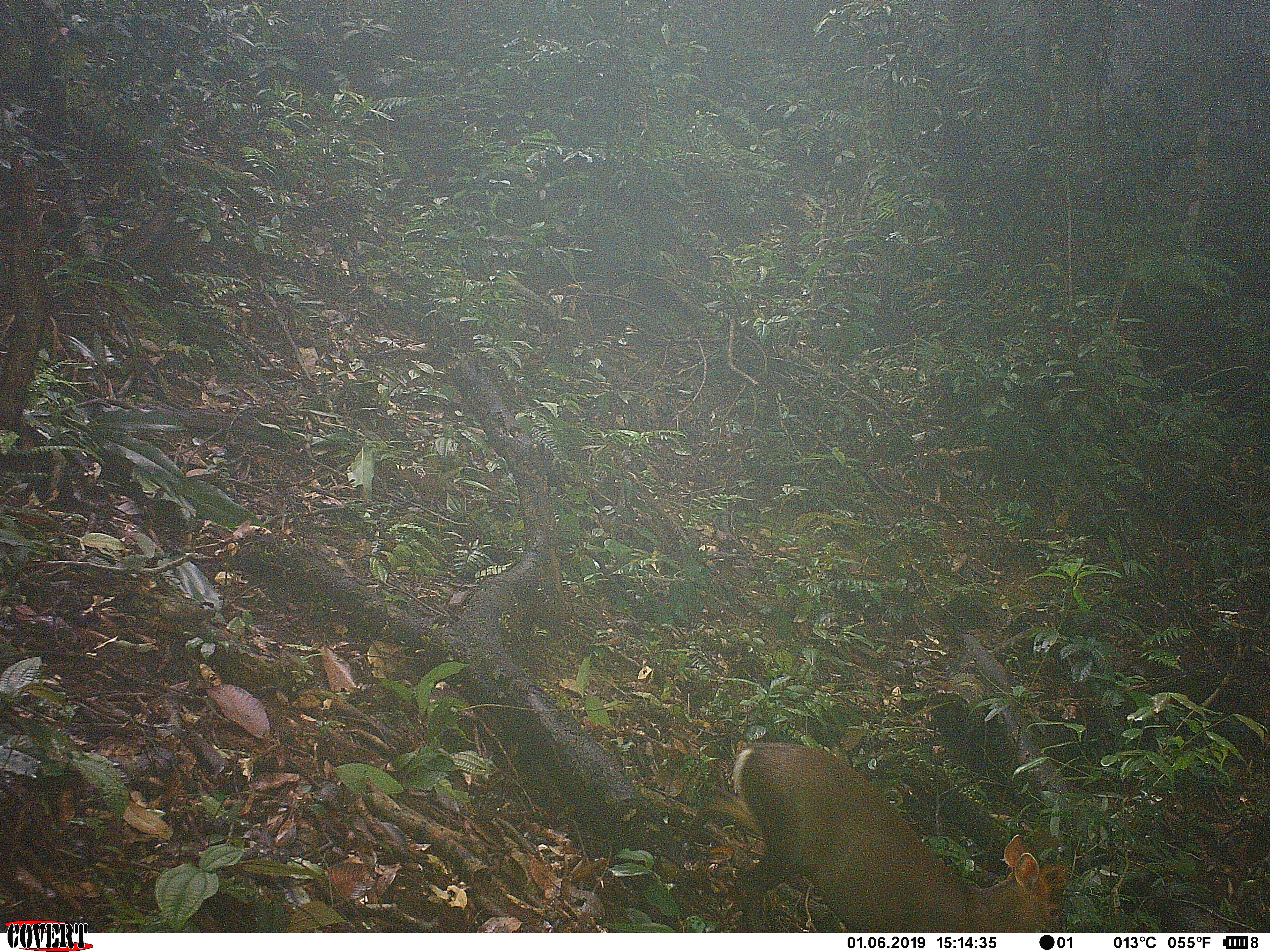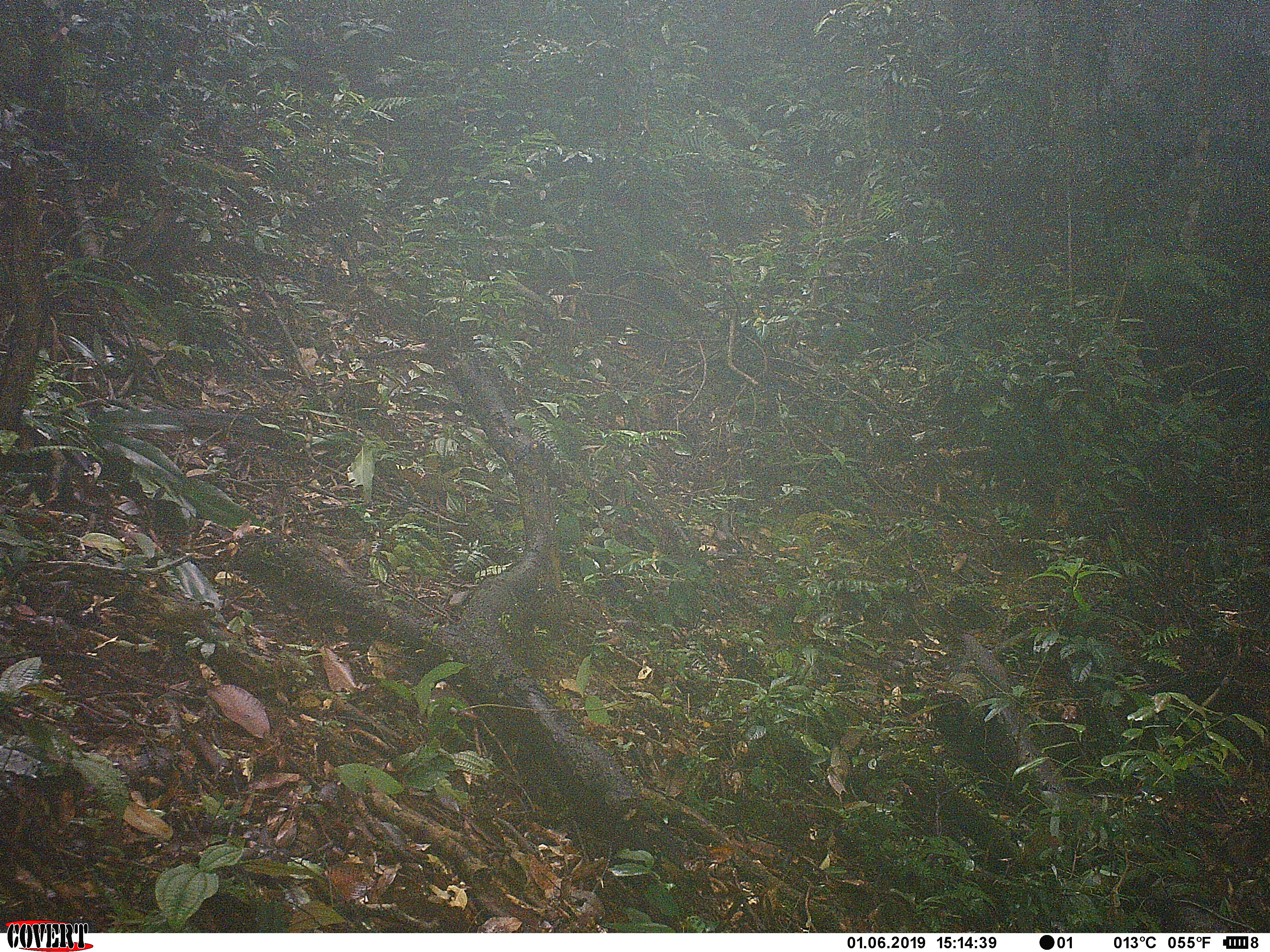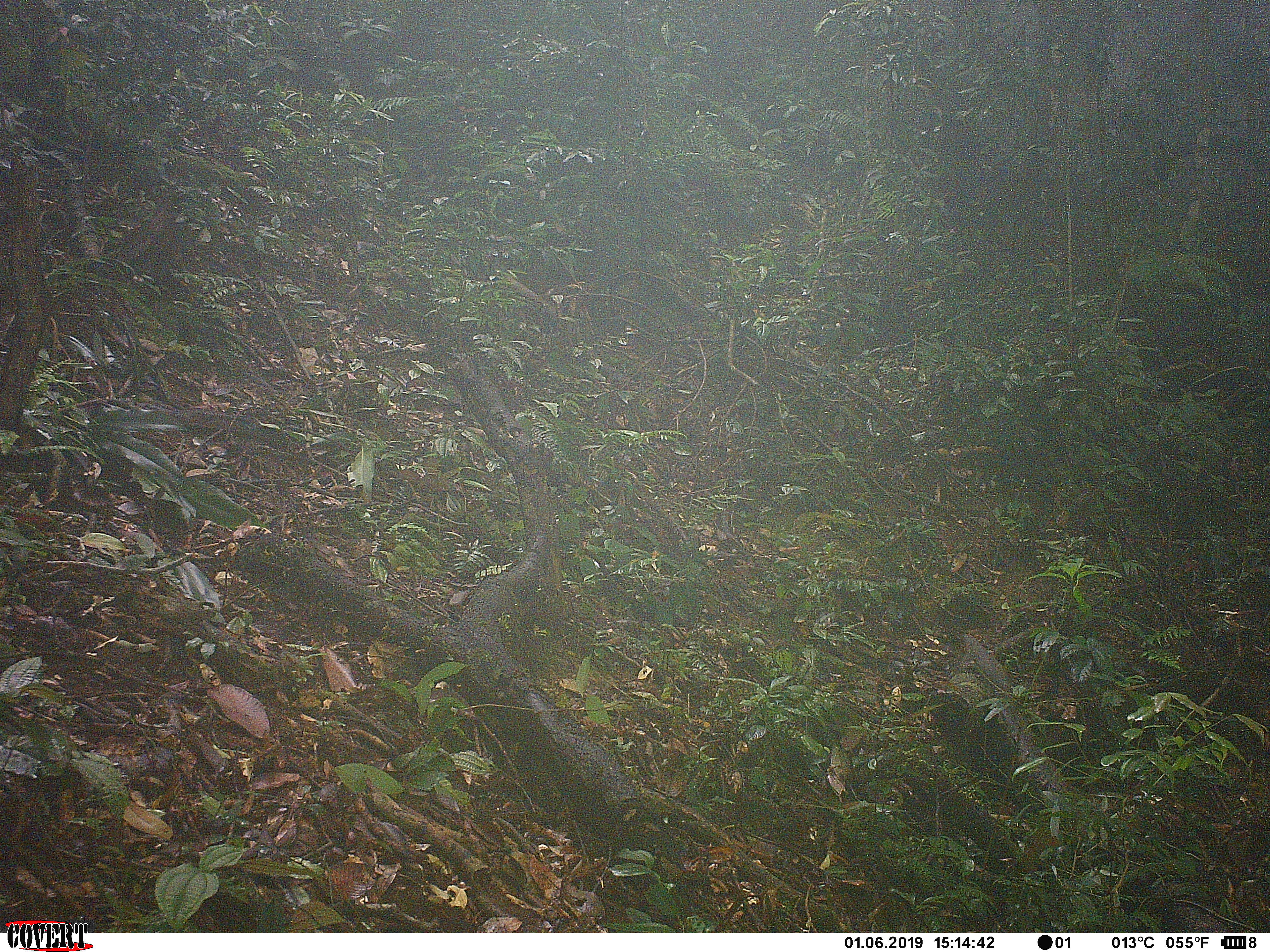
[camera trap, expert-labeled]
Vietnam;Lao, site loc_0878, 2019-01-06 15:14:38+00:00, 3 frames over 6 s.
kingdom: Animalia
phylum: Chordata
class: Mammalia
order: Artiodactyla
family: Cervidae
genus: Muntiacus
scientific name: Muntiacus rooseveltorum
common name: roosevelt's muntjac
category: roosevelts muntjac group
Roosevelts muntjac group (roosevelt's muntjac) (Muntiacus rooseveltorum). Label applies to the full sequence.